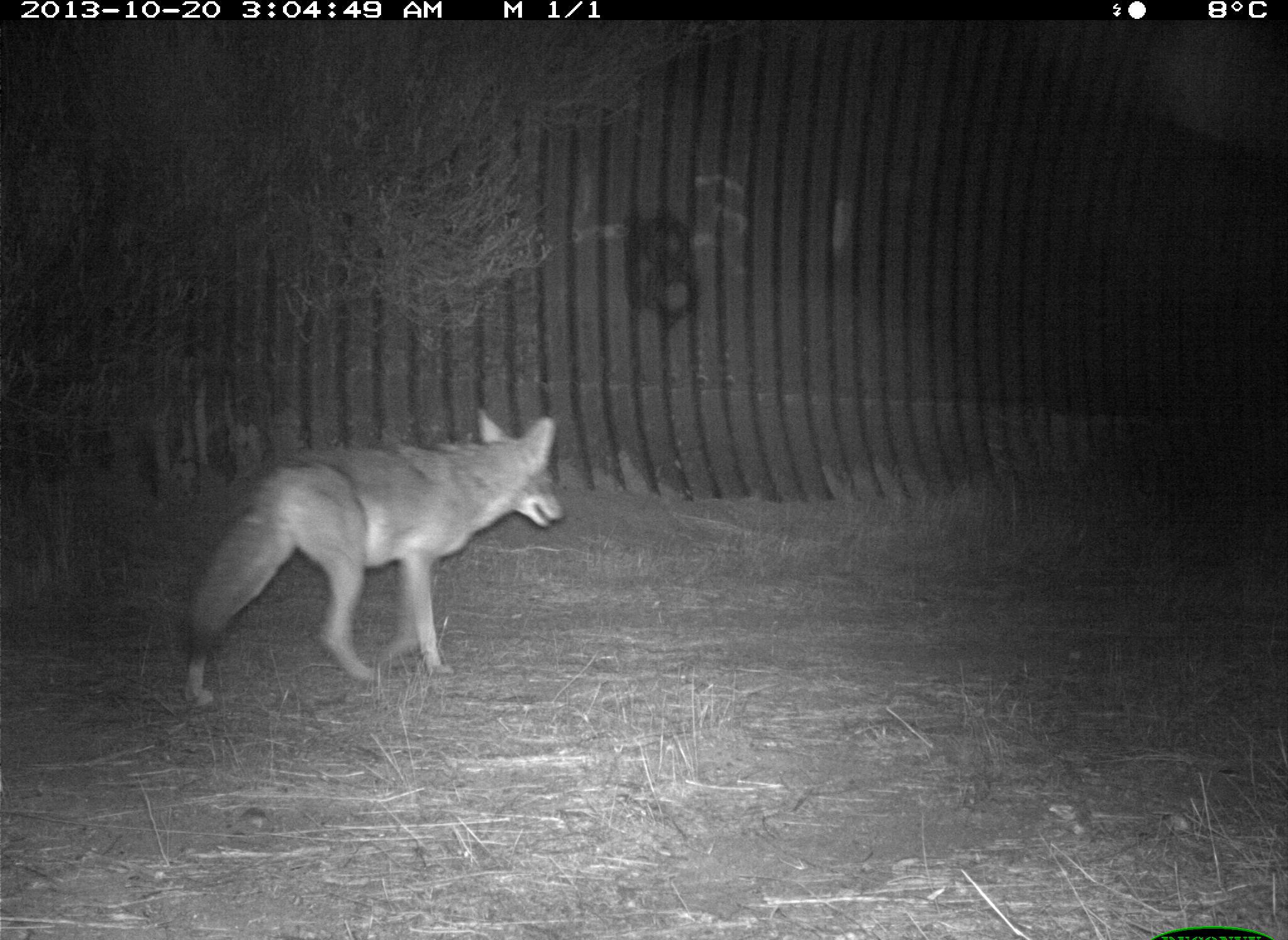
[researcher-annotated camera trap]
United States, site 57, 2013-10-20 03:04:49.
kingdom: Animalia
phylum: Chordata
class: Mammalia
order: Carnivora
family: Canidae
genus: Canis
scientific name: Canis latrans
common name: coyote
Coyote (Canis latrans).